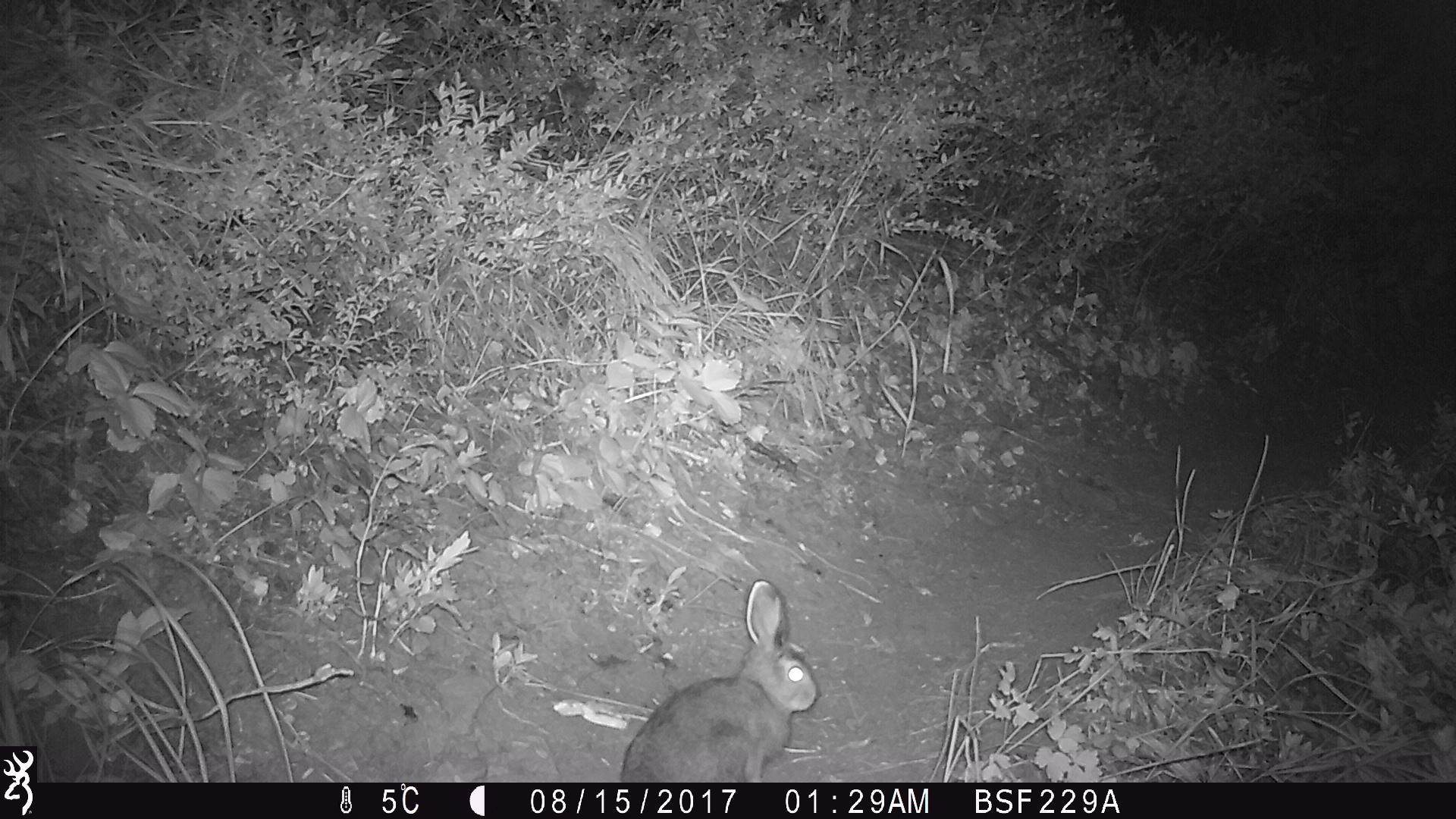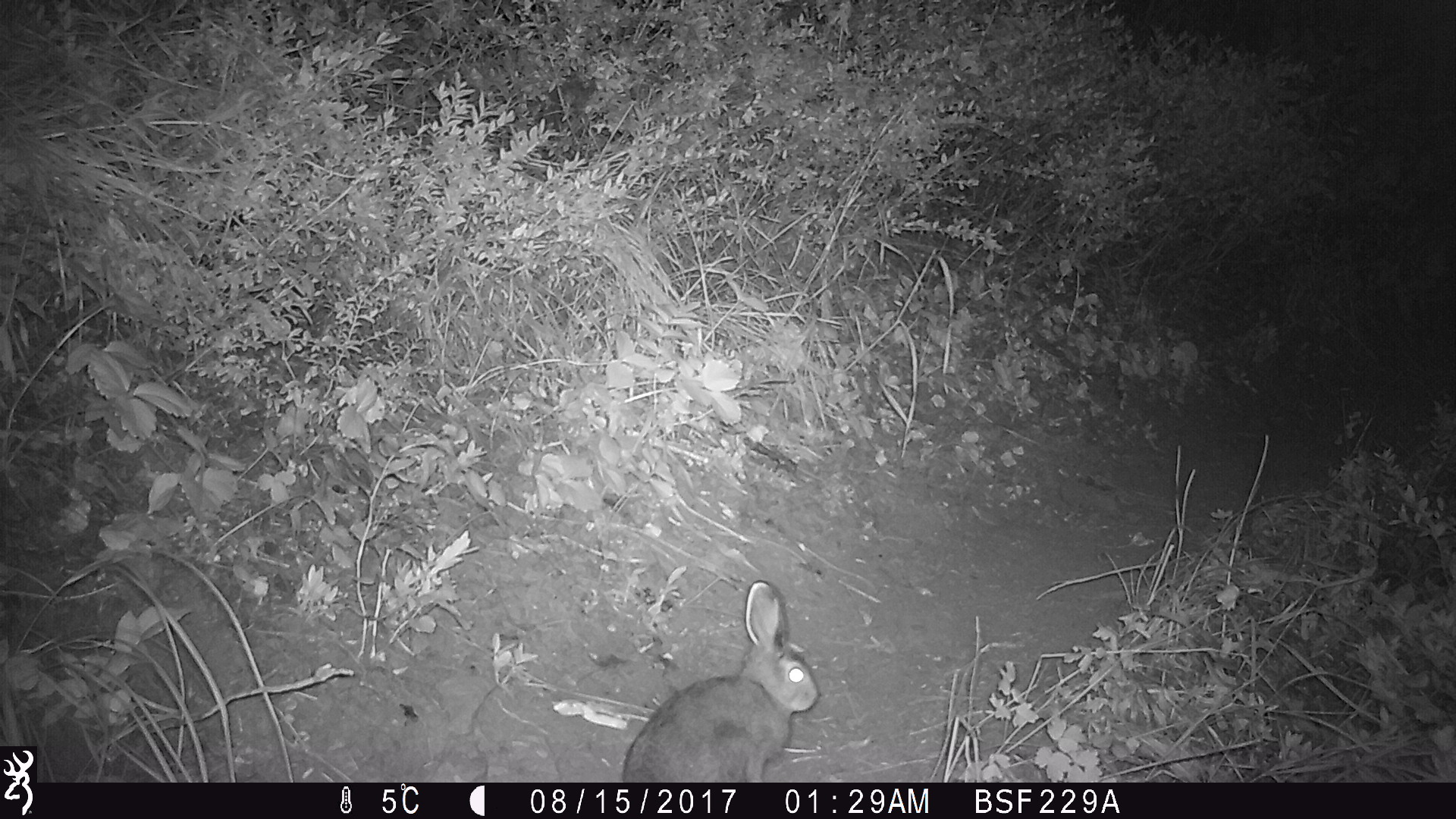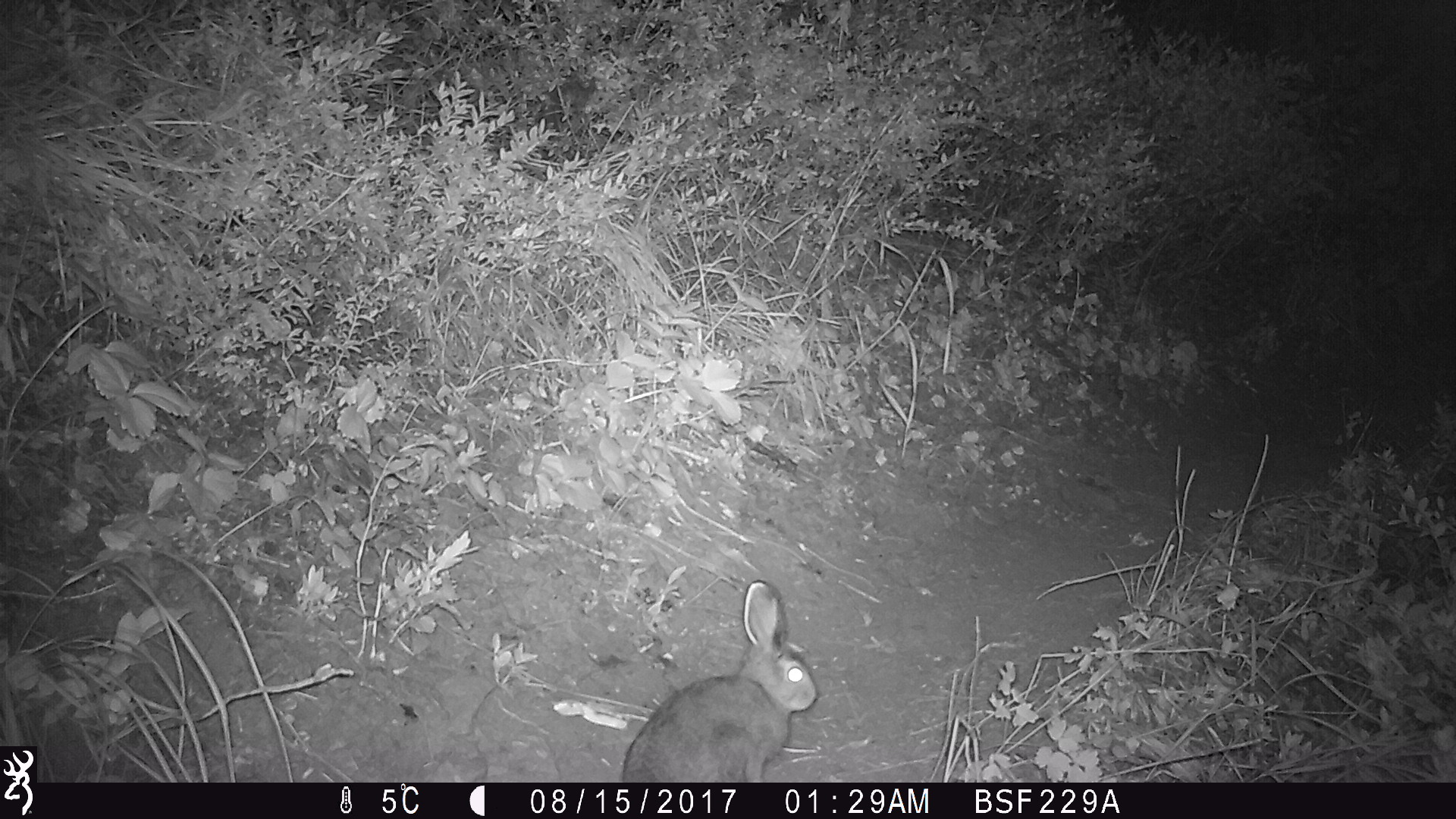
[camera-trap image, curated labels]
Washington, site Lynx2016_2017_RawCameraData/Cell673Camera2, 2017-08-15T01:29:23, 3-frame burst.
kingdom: Animalia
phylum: Chordata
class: Mammalia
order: Lagomorpha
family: Leporidae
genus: Lepus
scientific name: Lepus americanus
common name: snowshoe hare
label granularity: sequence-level